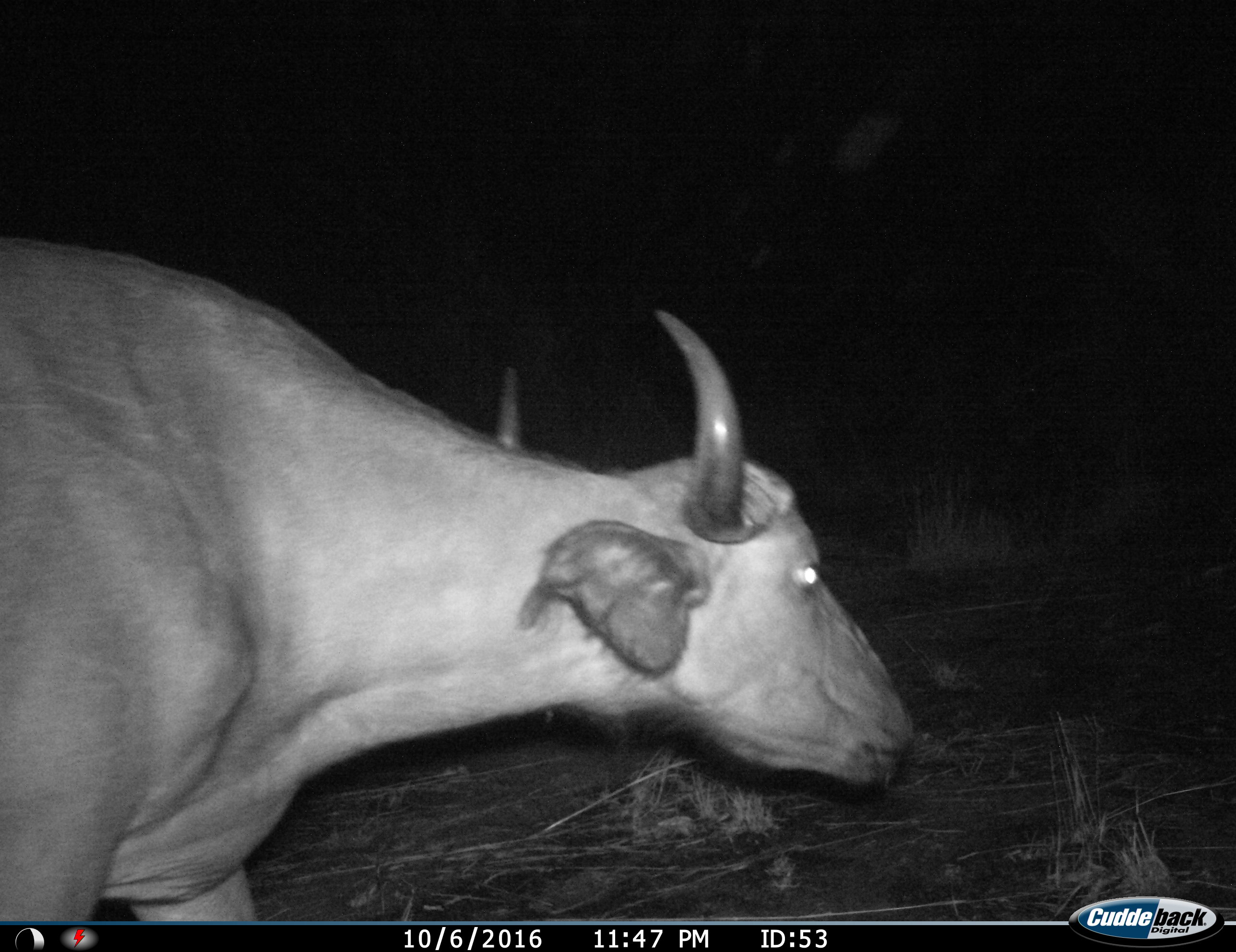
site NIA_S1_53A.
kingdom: Animalia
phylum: Chordata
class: Mammalia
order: Artiodactyla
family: Bovidae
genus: Syncerus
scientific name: Syncerus caffer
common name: african buffalo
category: buffalo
Buffalo (african buffalo) (Syncerus caffer), count 1. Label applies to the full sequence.